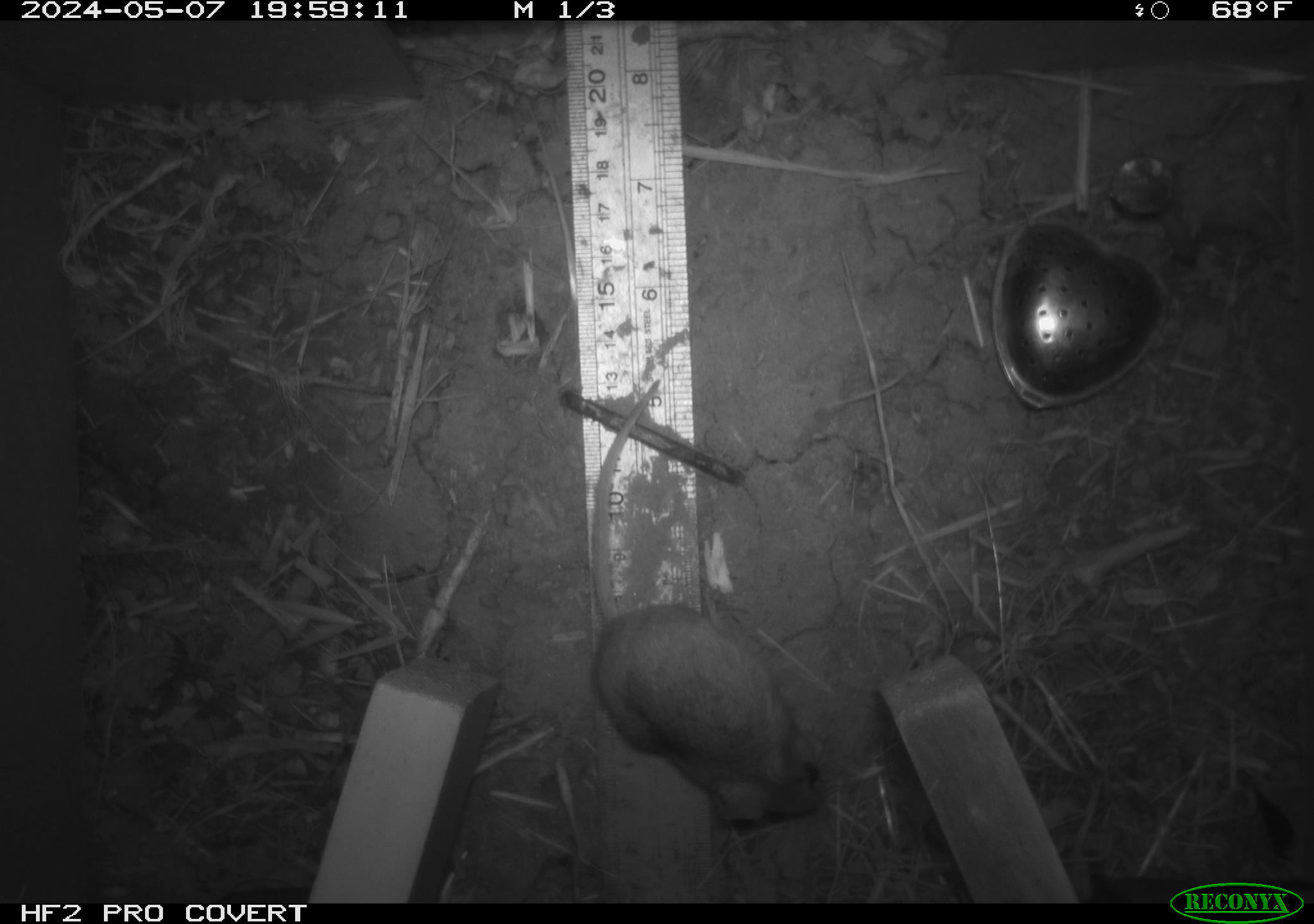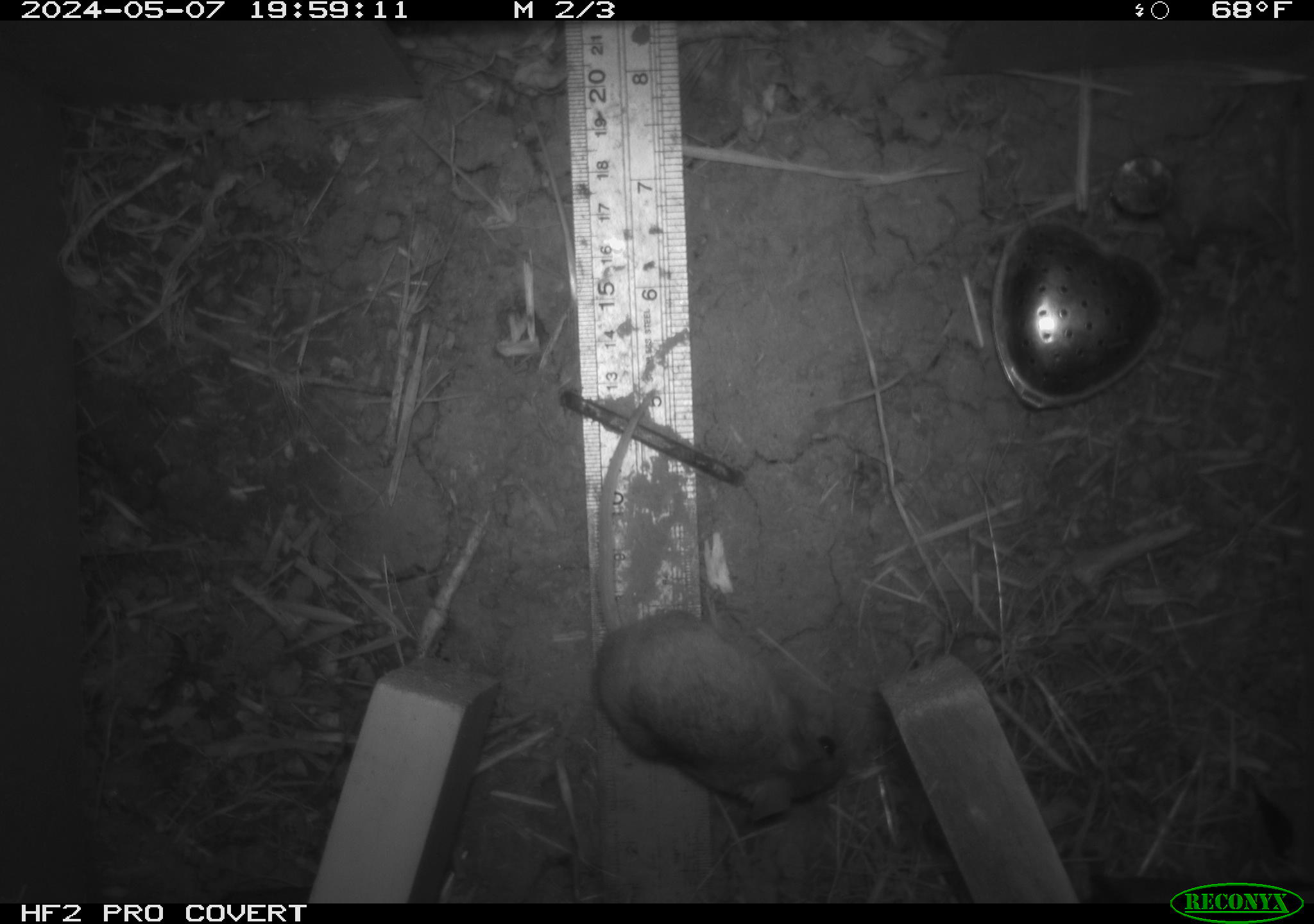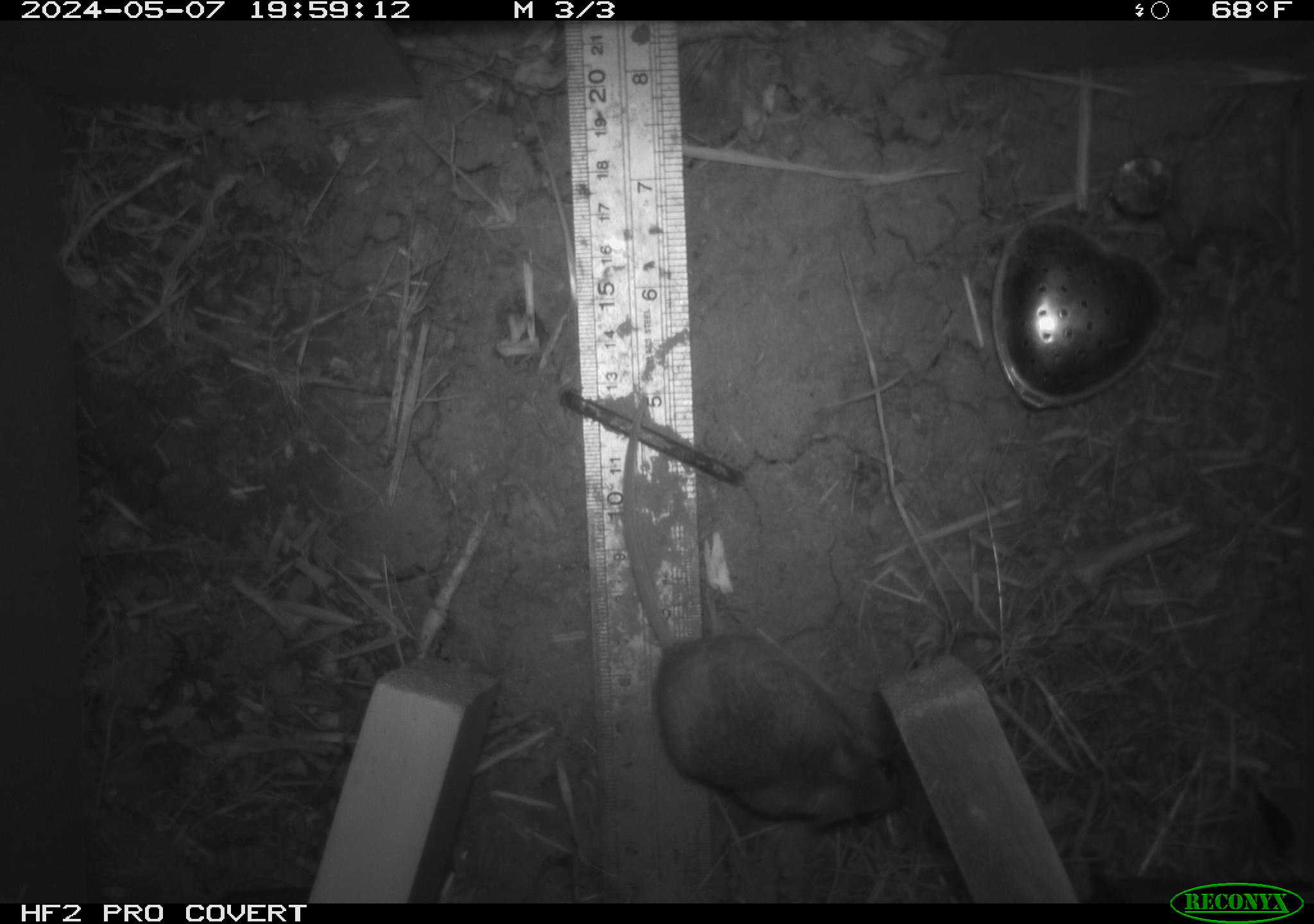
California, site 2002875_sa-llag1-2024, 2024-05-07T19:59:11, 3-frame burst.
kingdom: Animalia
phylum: Chordata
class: Mammalia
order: Rodentia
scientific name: Rodentia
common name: mouse species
Mouse species (Rodentia).